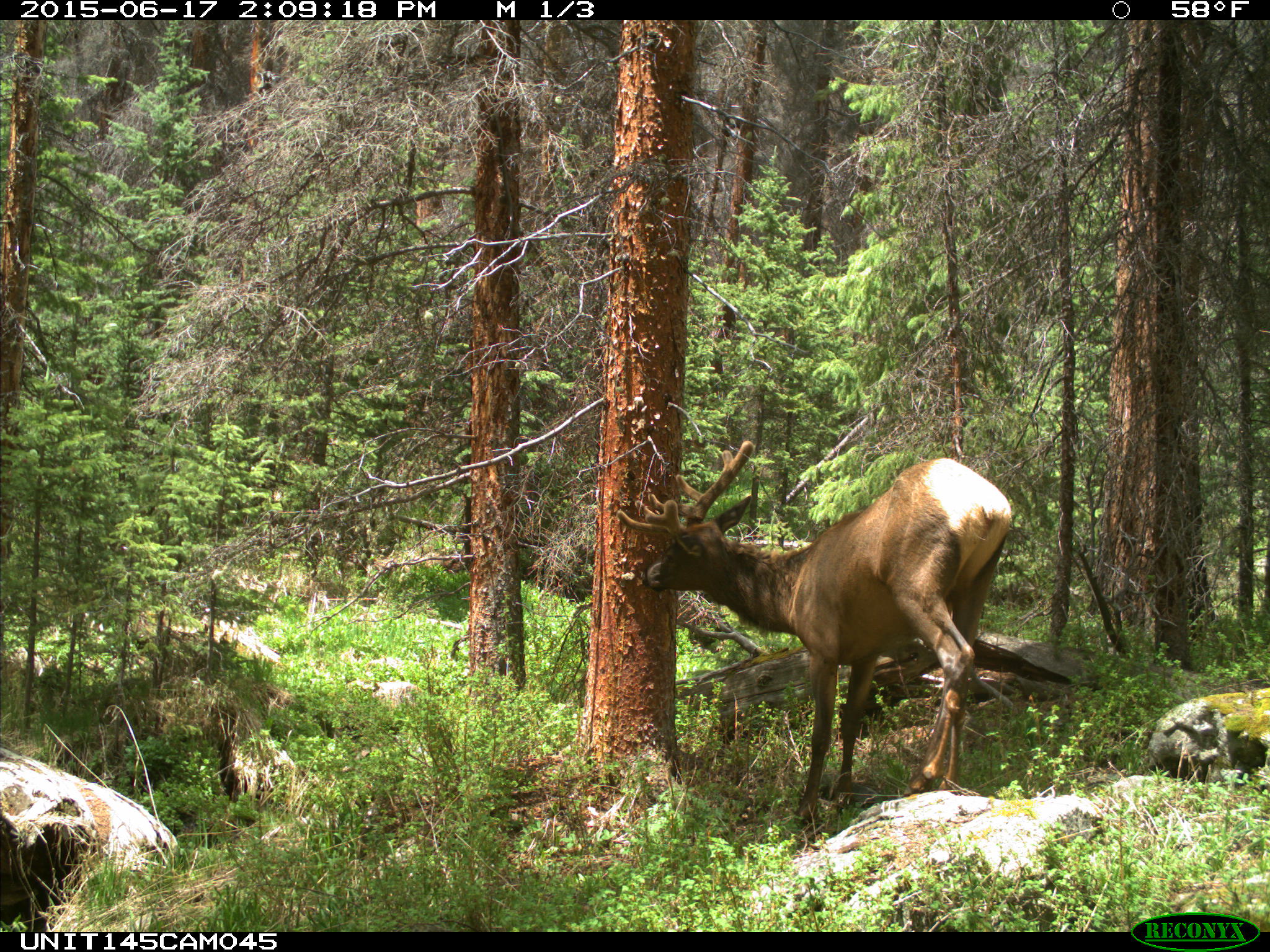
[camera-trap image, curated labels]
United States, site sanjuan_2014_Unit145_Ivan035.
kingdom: Animalia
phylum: Chordata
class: Mammalia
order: Artiodactyla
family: Cervidae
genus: Cervus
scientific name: Cervus elaphus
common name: red deer